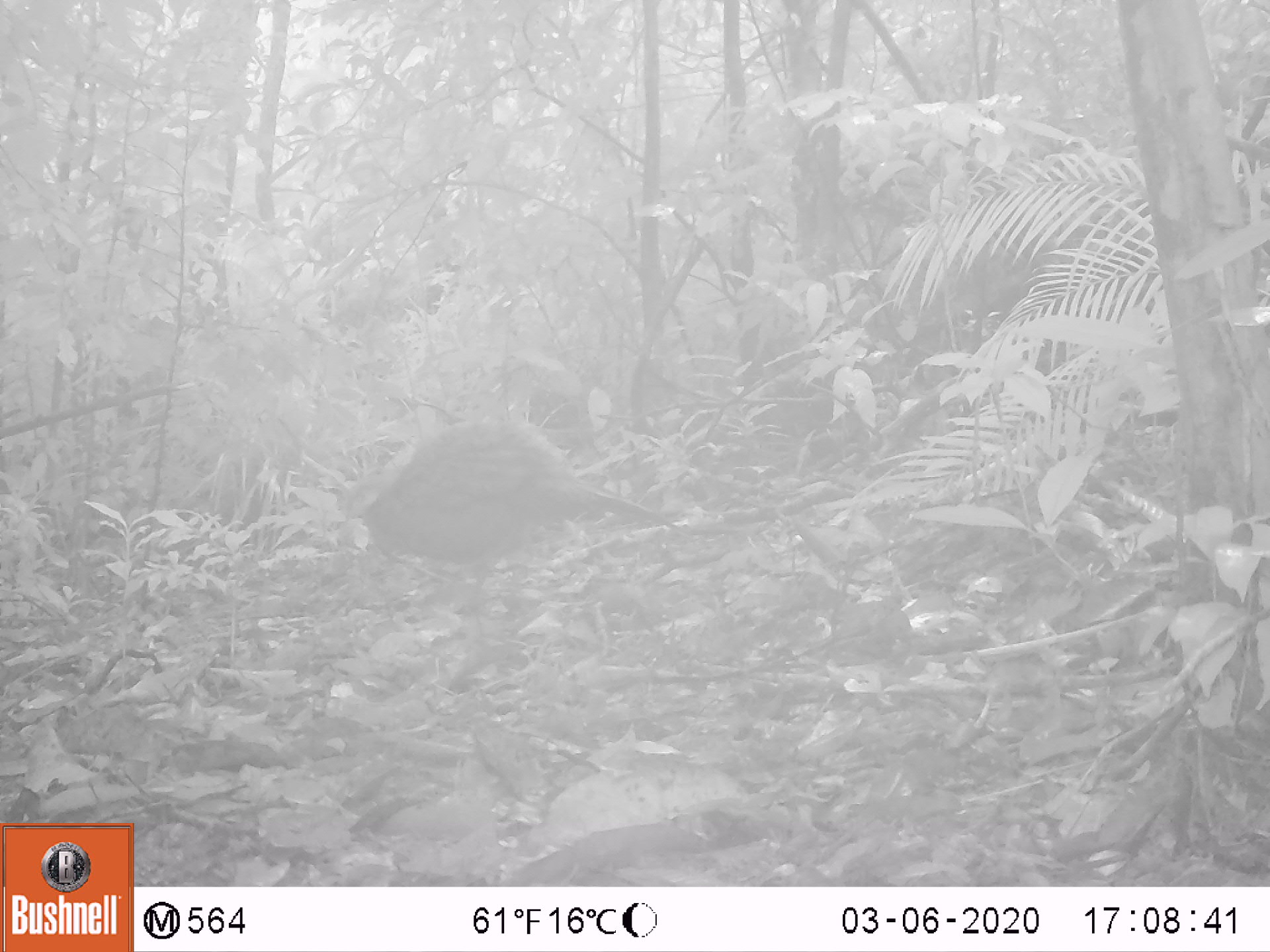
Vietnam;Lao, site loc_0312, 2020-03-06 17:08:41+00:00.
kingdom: Animalia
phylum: Chordata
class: Aves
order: Galliformes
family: Phasianidae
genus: Polyplectron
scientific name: Polyplectron bicalcaratum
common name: gray peacock-pheasant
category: grey peacock pheasant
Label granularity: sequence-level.